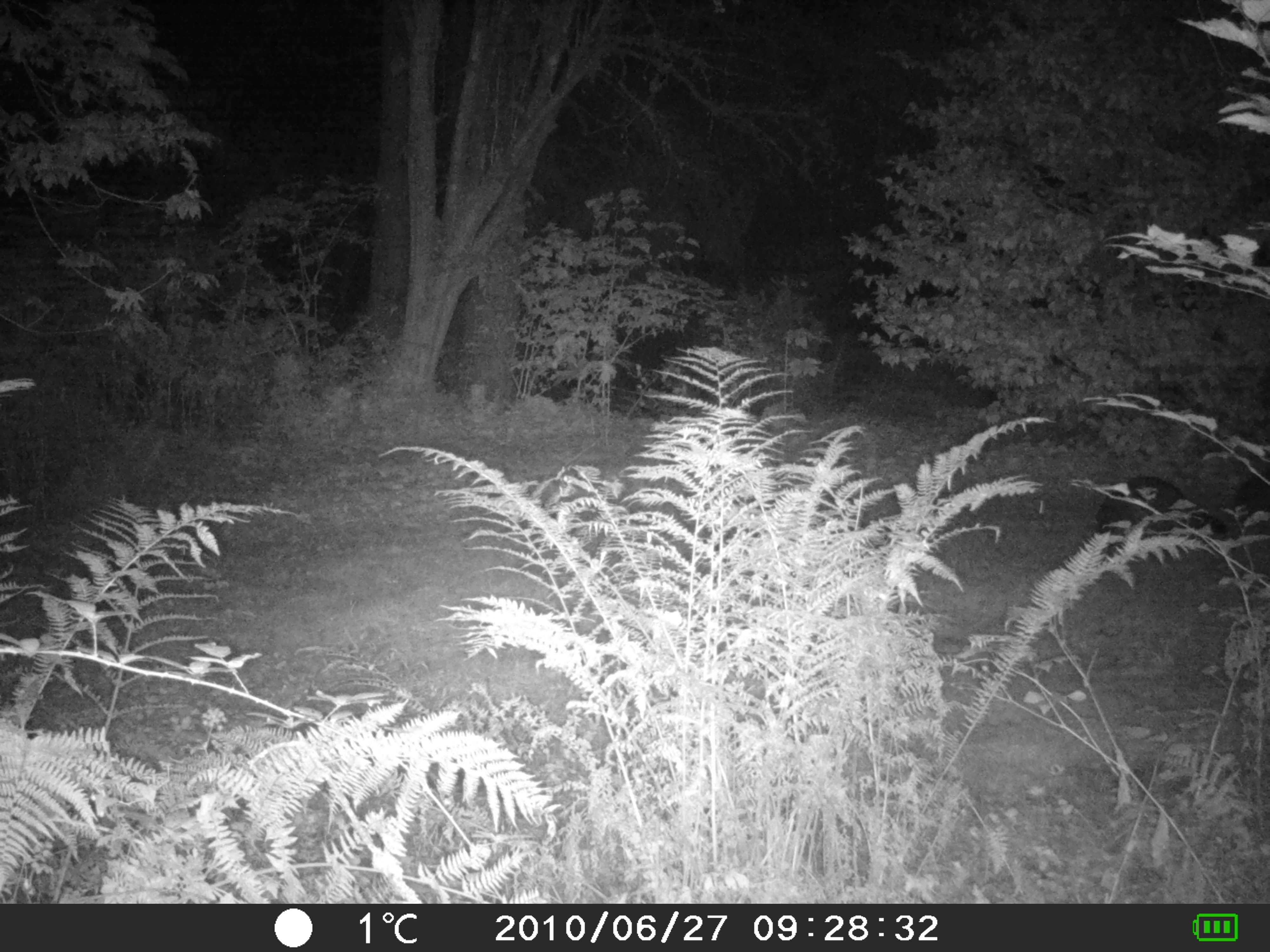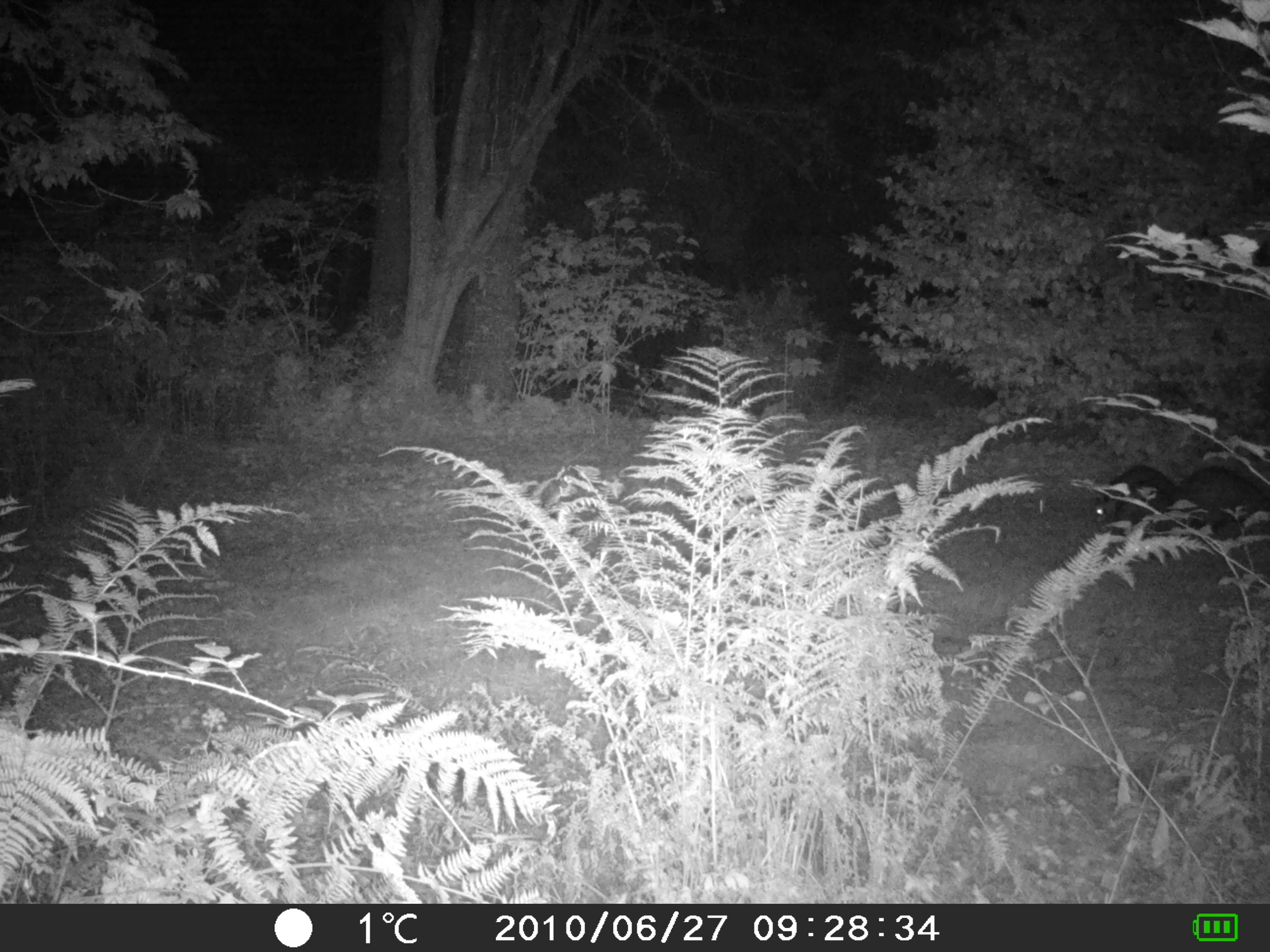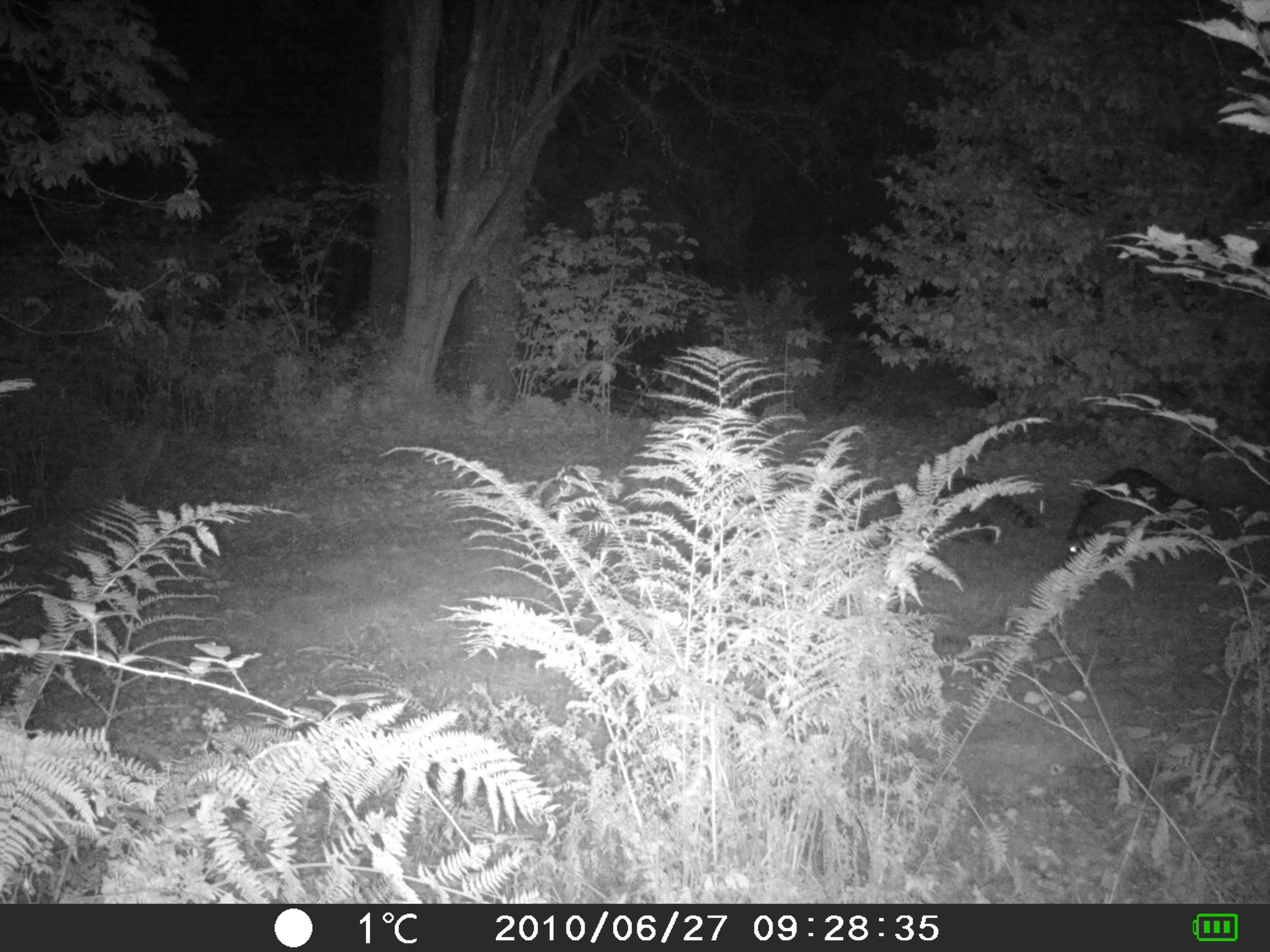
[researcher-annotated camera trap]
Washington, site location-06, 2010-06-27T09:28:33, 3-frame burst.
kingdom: Animalia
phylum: Chordata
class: Mammalia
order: Carnivora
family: Procyonidae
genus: Procyon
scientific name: Procyon lotor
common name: common raccoon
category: raccoon